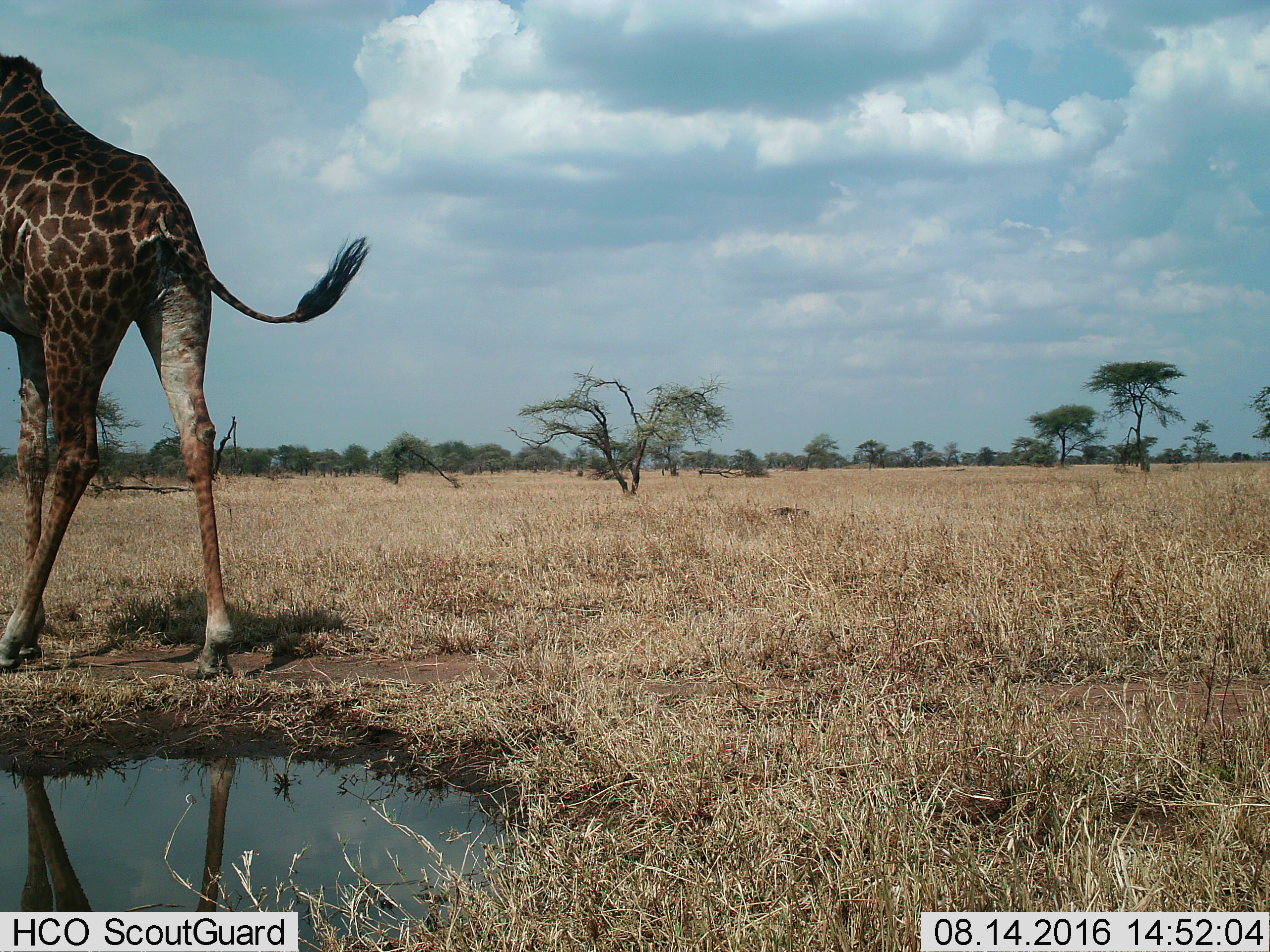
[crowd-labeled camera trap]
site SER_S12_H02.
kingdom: Animalia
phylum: Chordata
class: Mammalia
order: Artiodactyla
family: Giraffidae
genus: Giraffa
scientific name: Giraffa camelopardalis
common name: giraffe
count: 1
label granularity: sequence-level